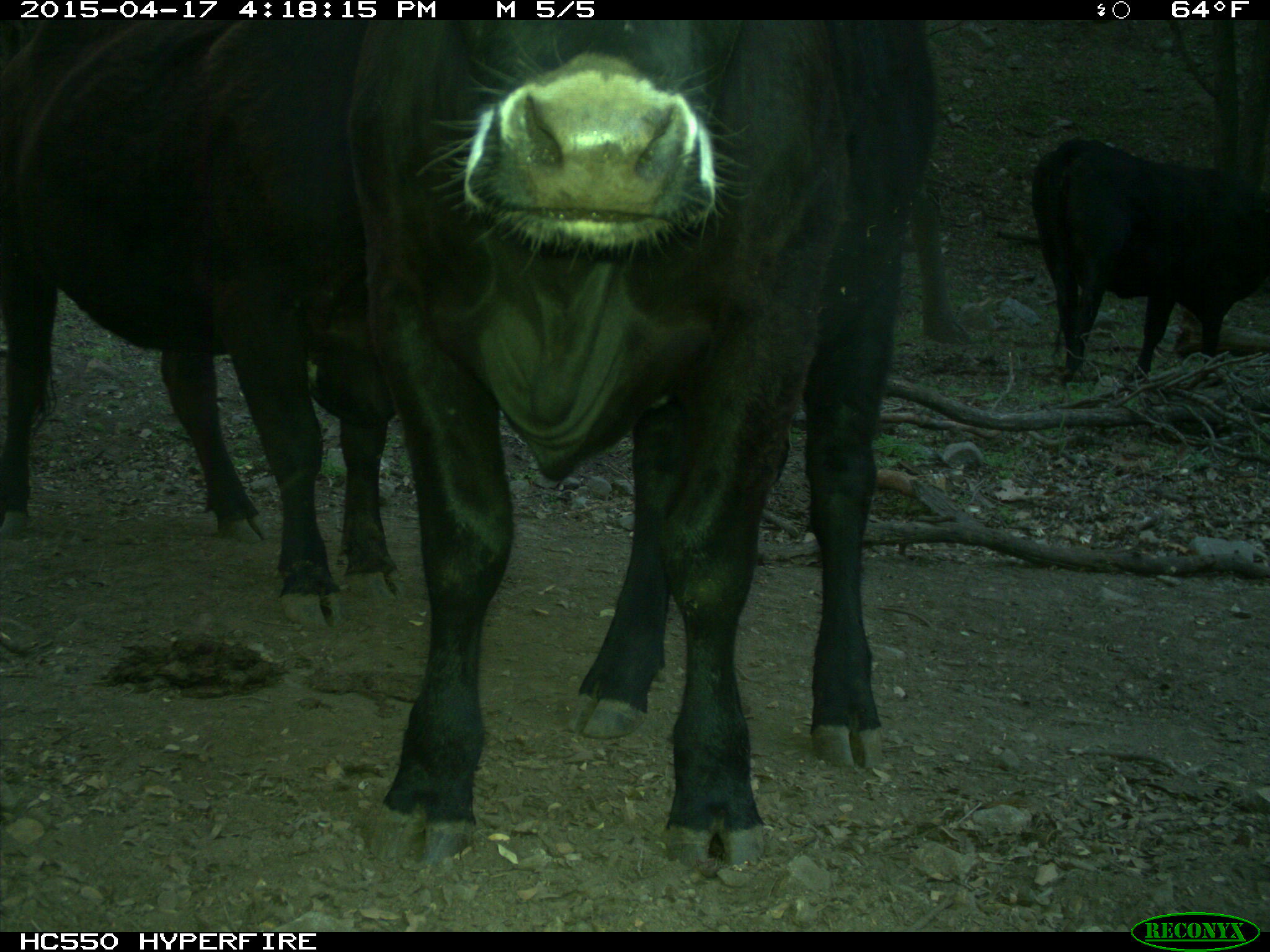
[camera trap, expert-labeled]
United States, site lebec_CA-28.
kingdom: Animalia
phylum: Chordata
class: Mammalia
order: Artiodactyla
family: Bovidae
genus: Bos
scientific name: Bos taurus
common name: domestic cow